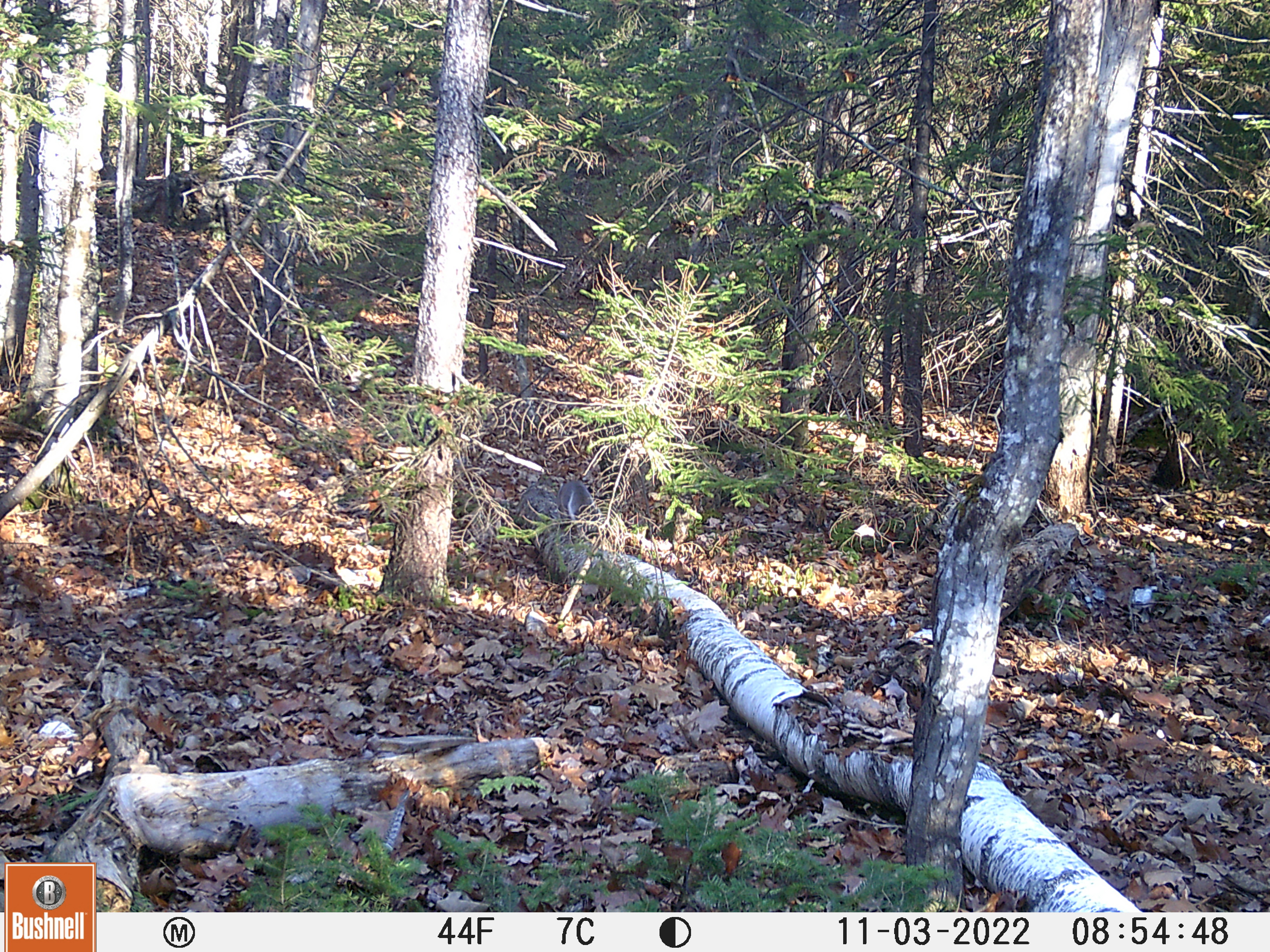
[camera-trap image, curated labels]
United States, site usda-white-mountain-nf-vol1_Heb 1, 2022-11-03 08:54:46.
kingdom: Animalia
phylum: Chordata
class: Mammalia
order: Rodentia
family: Sciuridae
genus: Sciurus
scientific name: Sciurus carolinensis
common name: gray squirrel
Gray squirrel (Sciurus carolinensis).